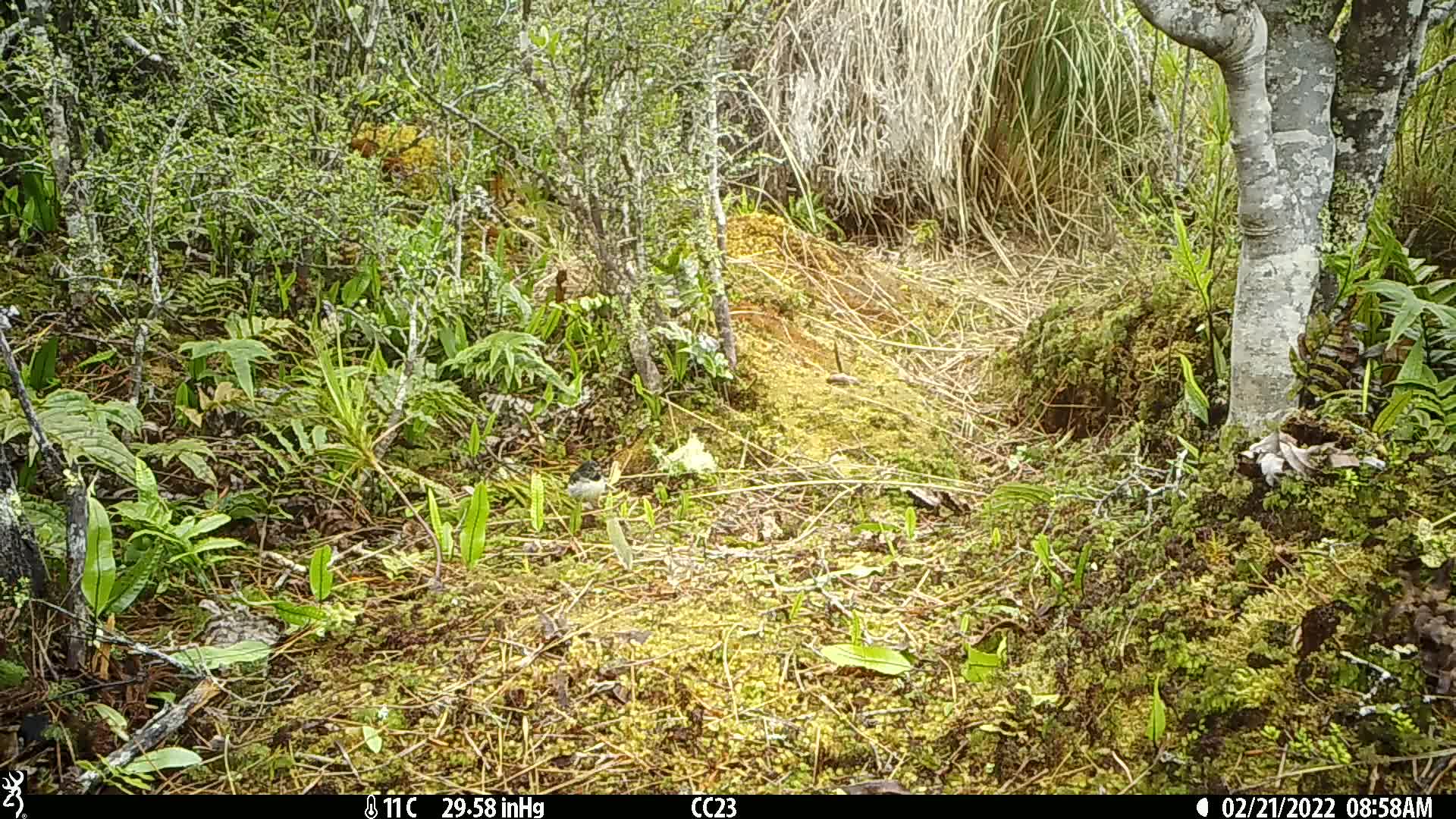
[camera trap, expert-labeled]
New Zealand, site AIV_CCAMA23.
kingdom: Animalia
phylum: Chordata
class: Aves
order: Passeriformes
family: Petroicidae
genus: Petroica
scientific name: Petroica macrocephala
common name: tomtit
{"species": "tomtit (Petroica macrocephala)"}